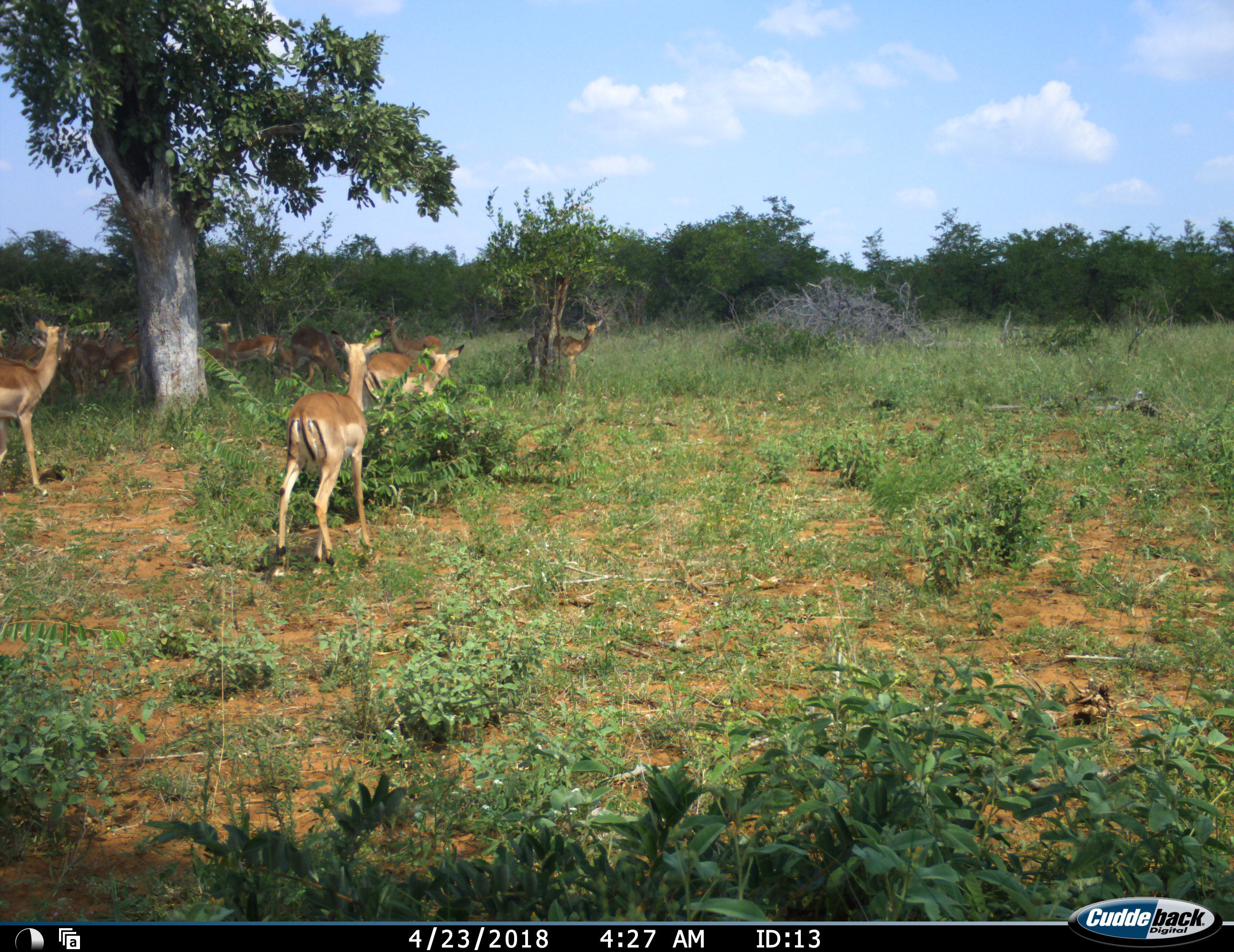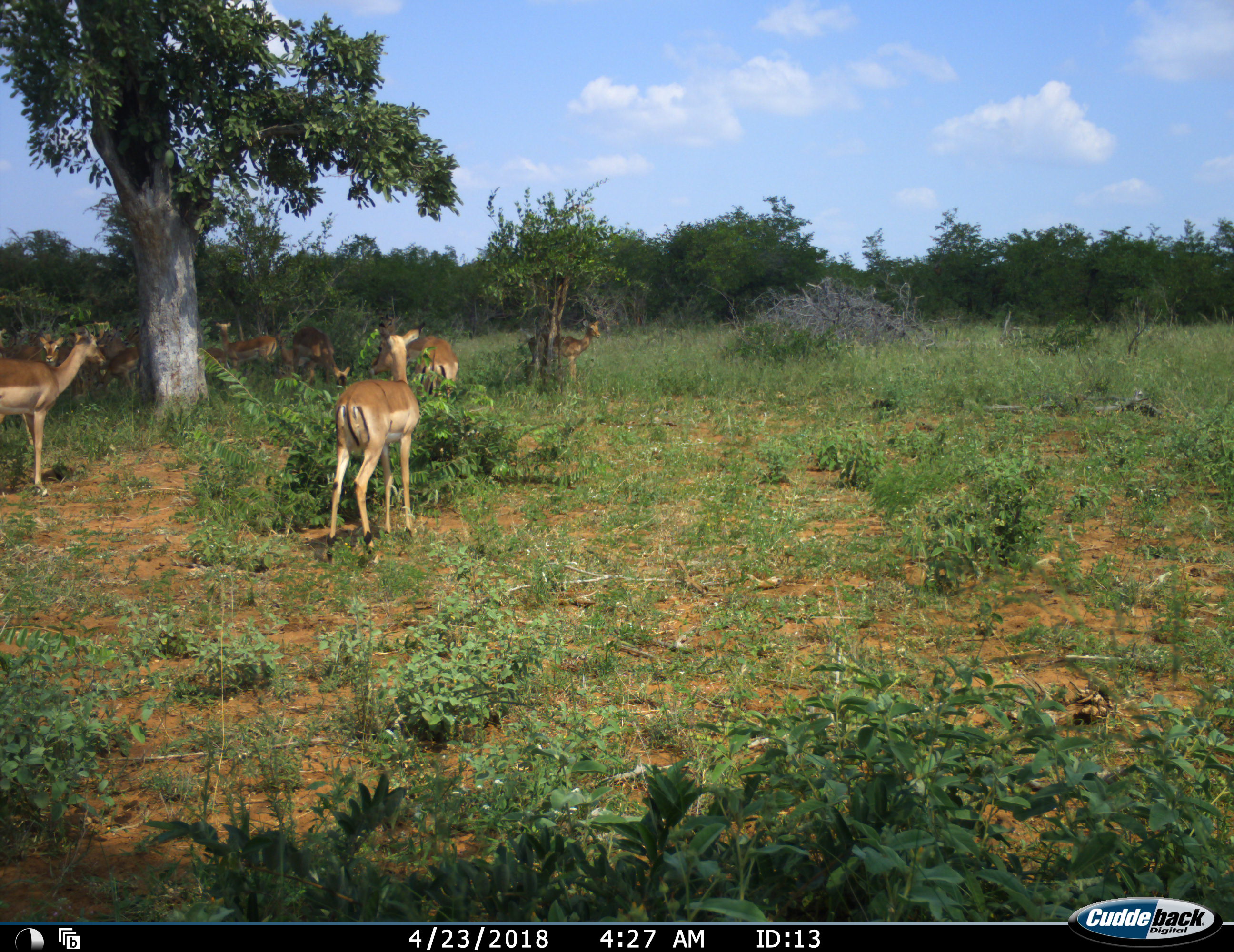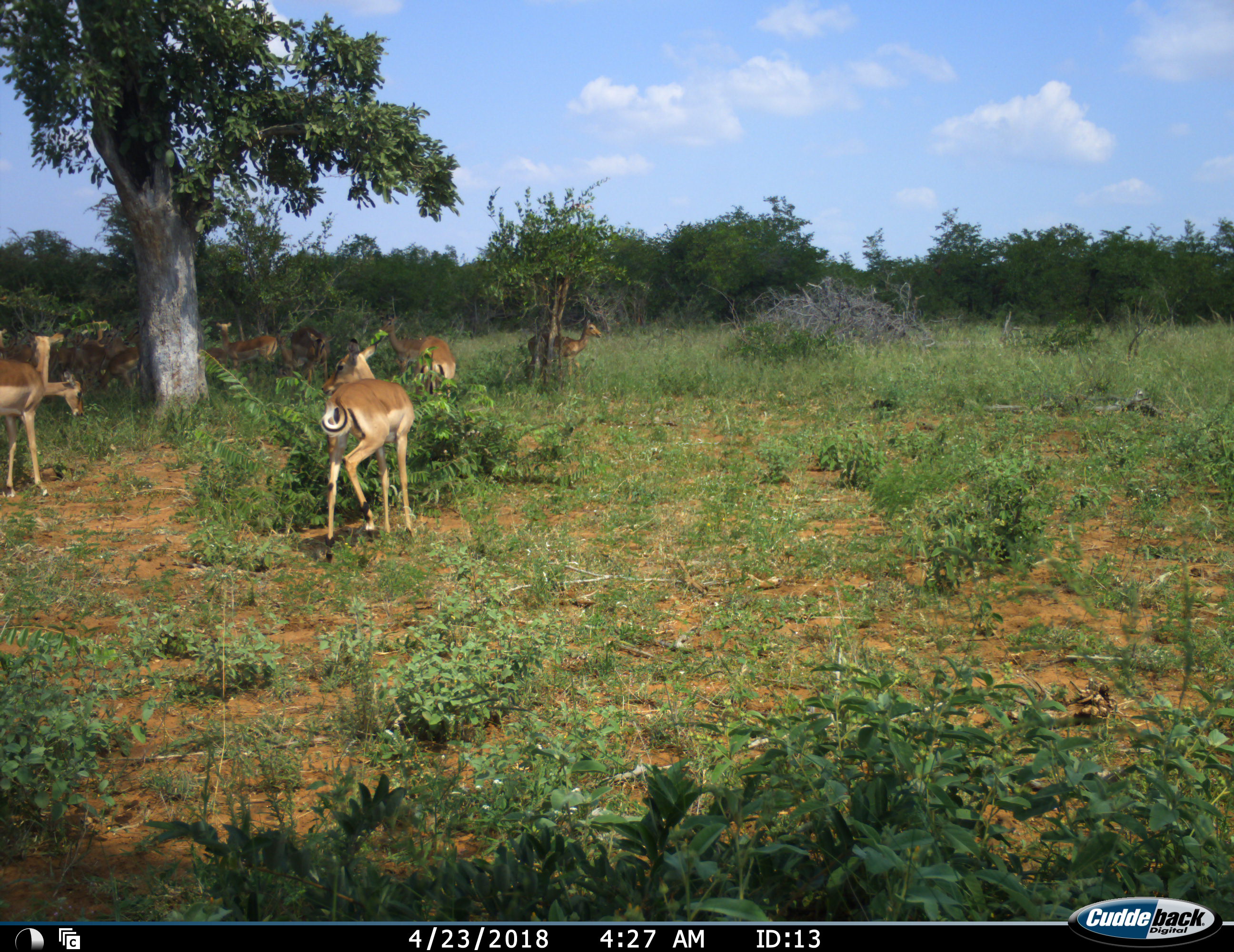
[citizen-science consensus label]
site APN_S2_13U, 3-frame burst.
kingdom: Animalia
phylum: Chordata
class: Mammalia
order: Artiodactyla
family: Bovidae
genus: Aepyceros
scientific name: Aepyceros melampus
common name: impala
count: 11-50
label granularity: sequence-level